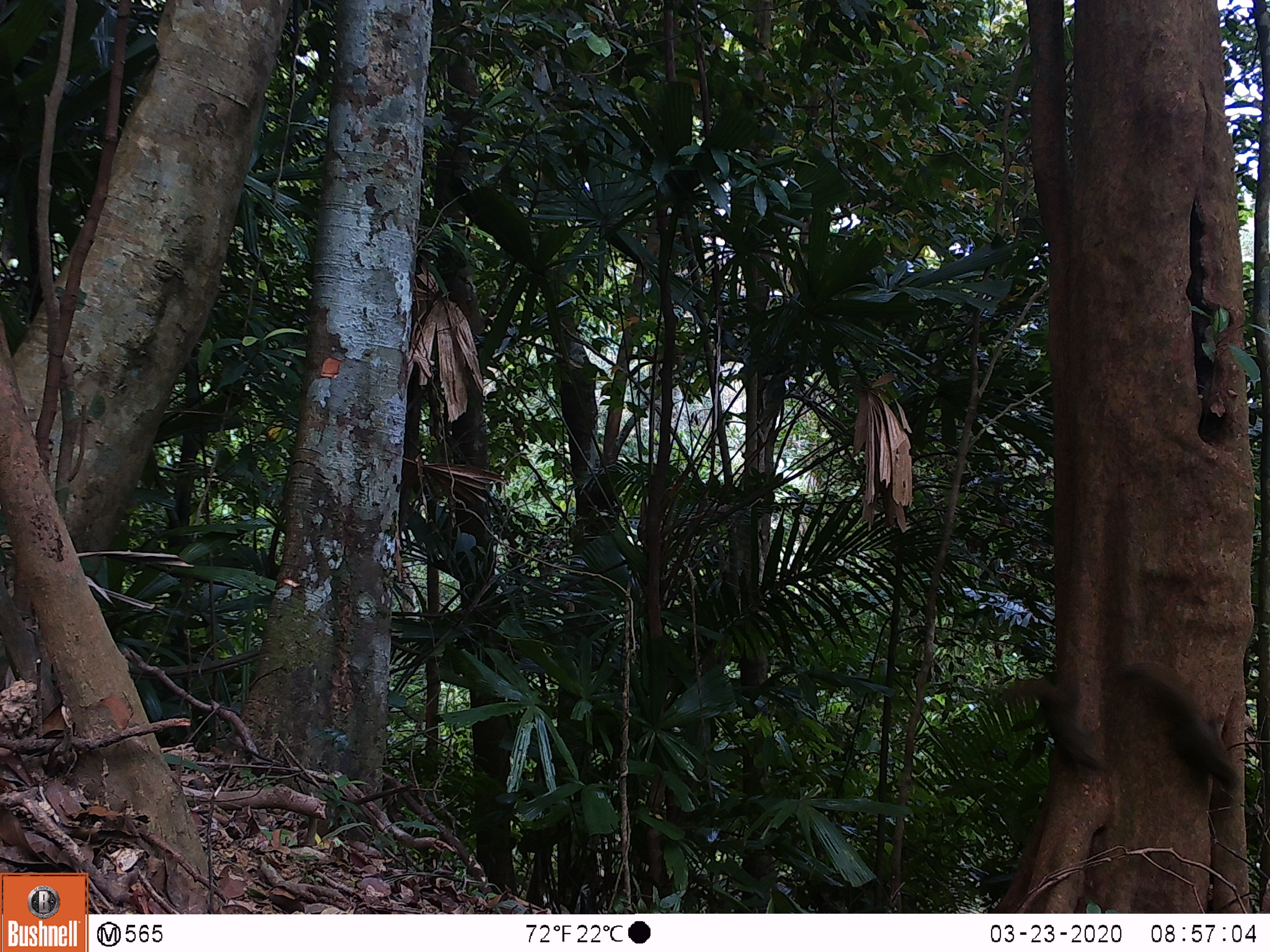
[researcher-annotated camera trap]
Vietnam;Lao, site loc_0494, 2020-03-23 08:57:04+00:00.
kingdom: Animalia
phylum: Chordata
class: Mammalia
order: Rodentia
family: Sciuridae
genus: Callosciurus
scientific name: Callosciurus erythraeus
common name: pallas's squirrel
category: pallass squirrel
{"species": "pallass squirrel (pallas's squirrel) (Callosciurus erythraeus)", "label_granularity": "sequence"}